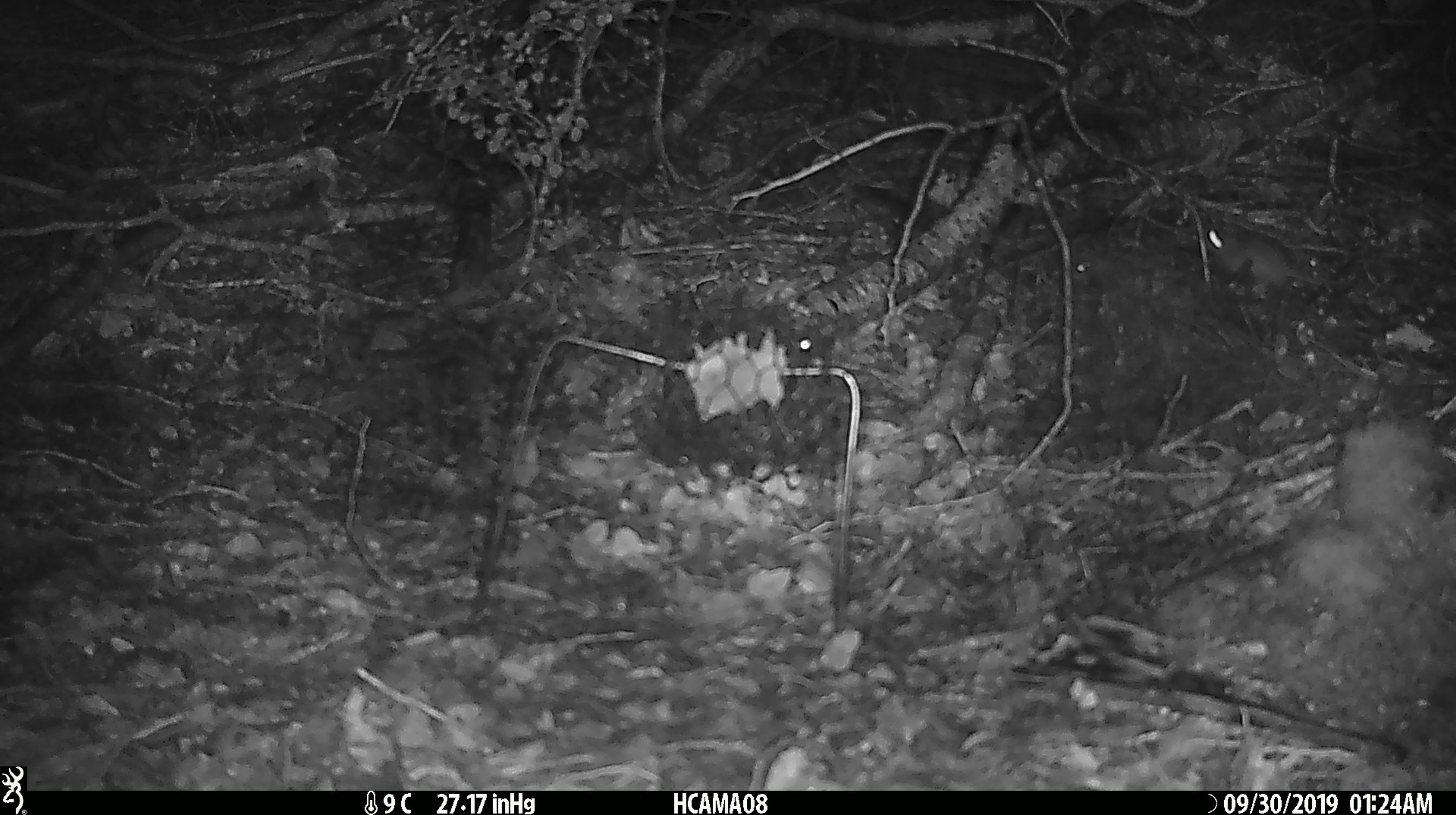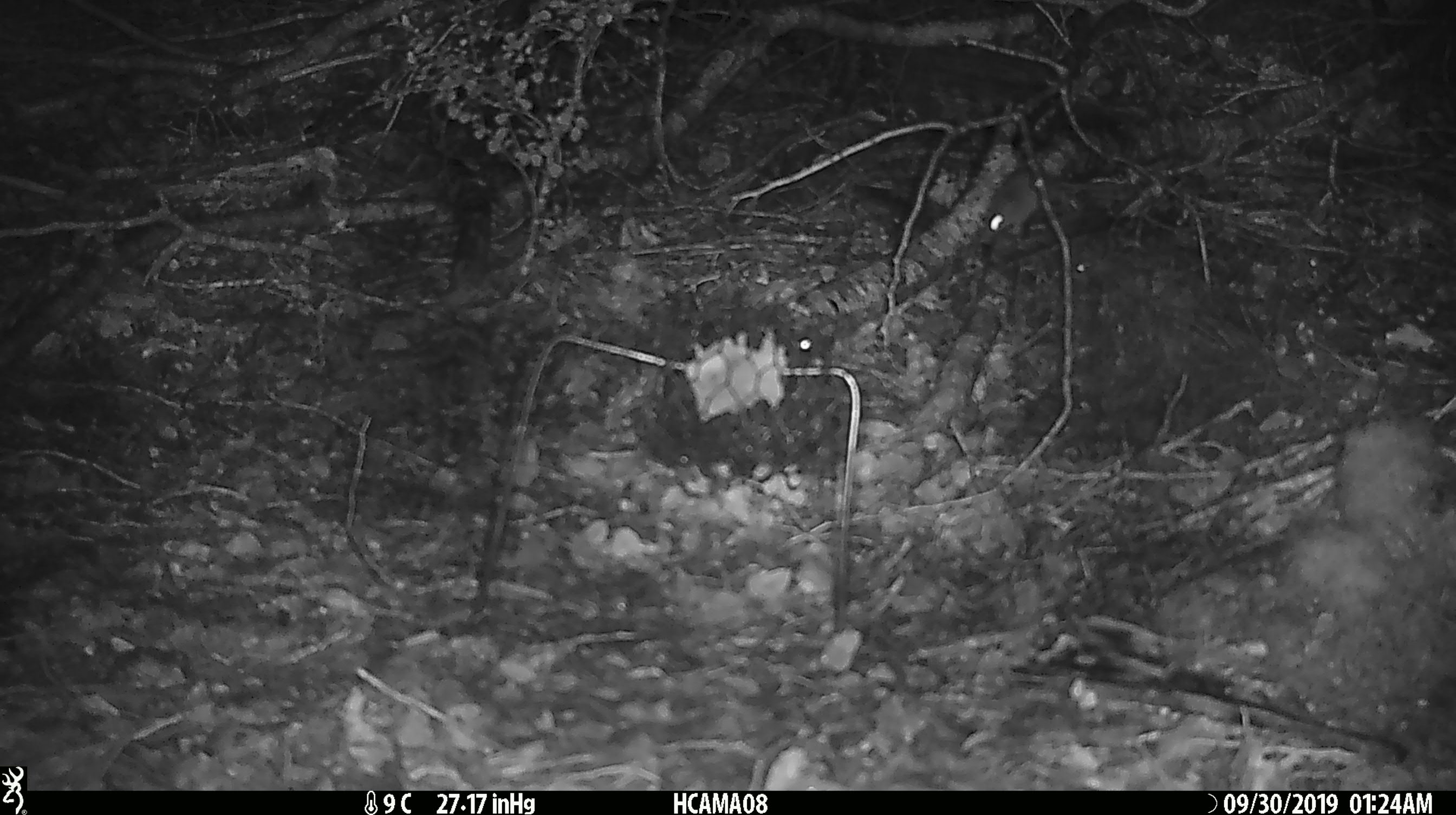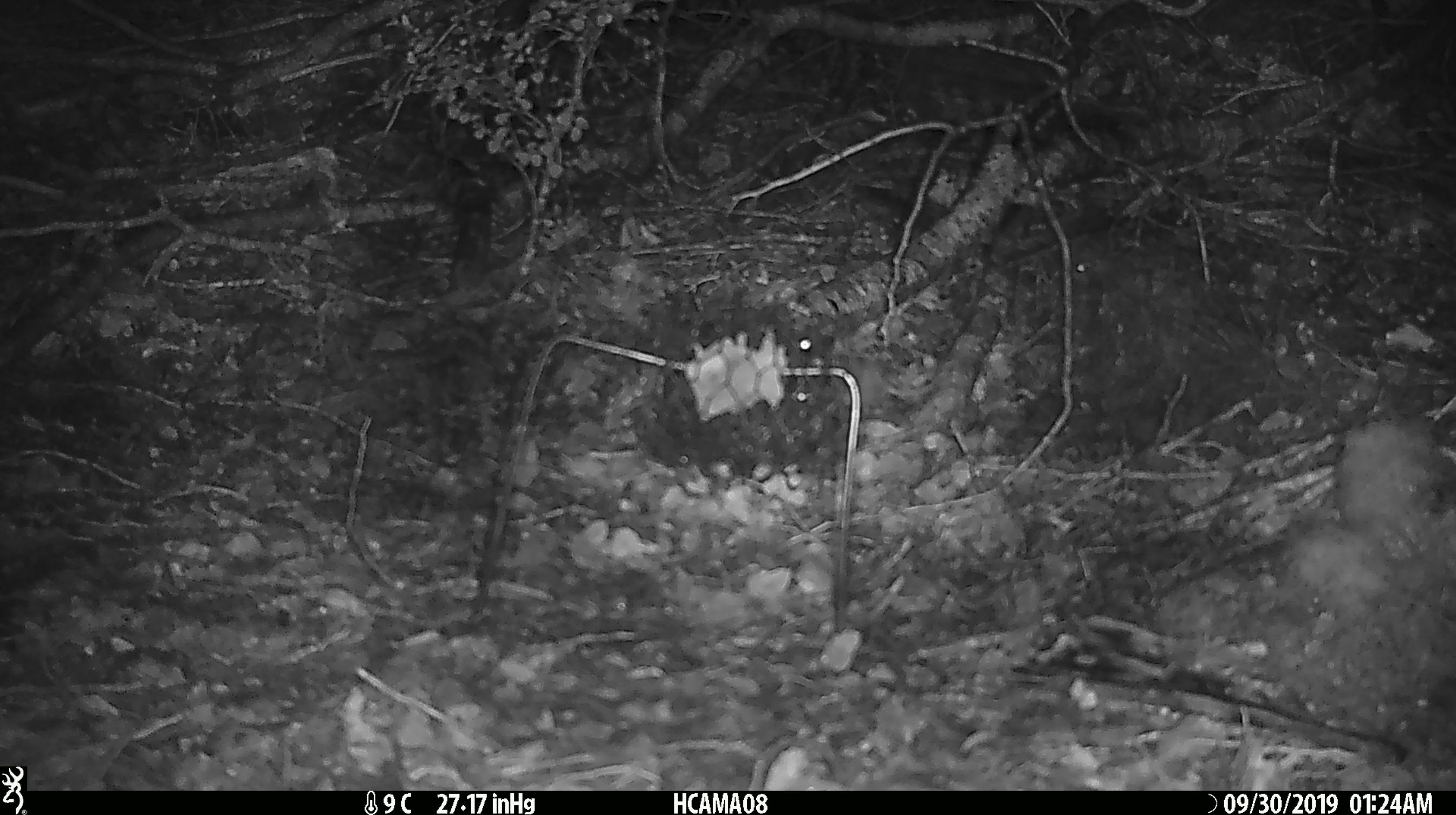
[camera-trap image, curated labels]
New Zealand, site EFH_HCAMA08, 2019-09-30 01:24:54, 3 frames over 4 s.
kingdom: Animalia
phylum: Chordata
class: Mammalia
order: Rodentia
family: Muridae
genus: Mus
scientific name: Mus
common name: mouse